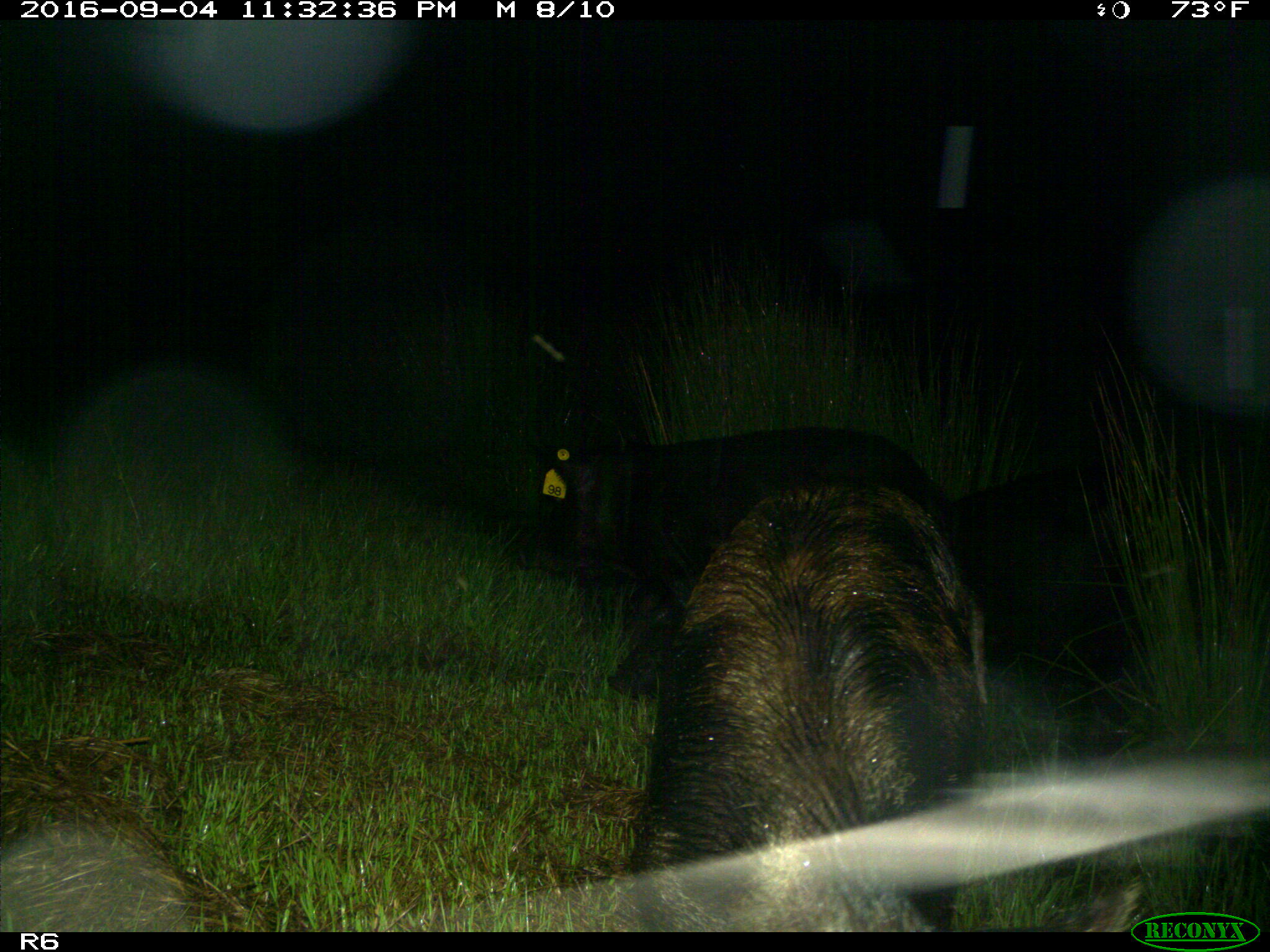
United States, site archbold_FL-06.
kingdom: Animalia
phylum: Chordata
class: Mammalia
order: Artiodactyla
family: Suidae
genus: Sus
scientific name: Sus scrofa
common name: wild boar